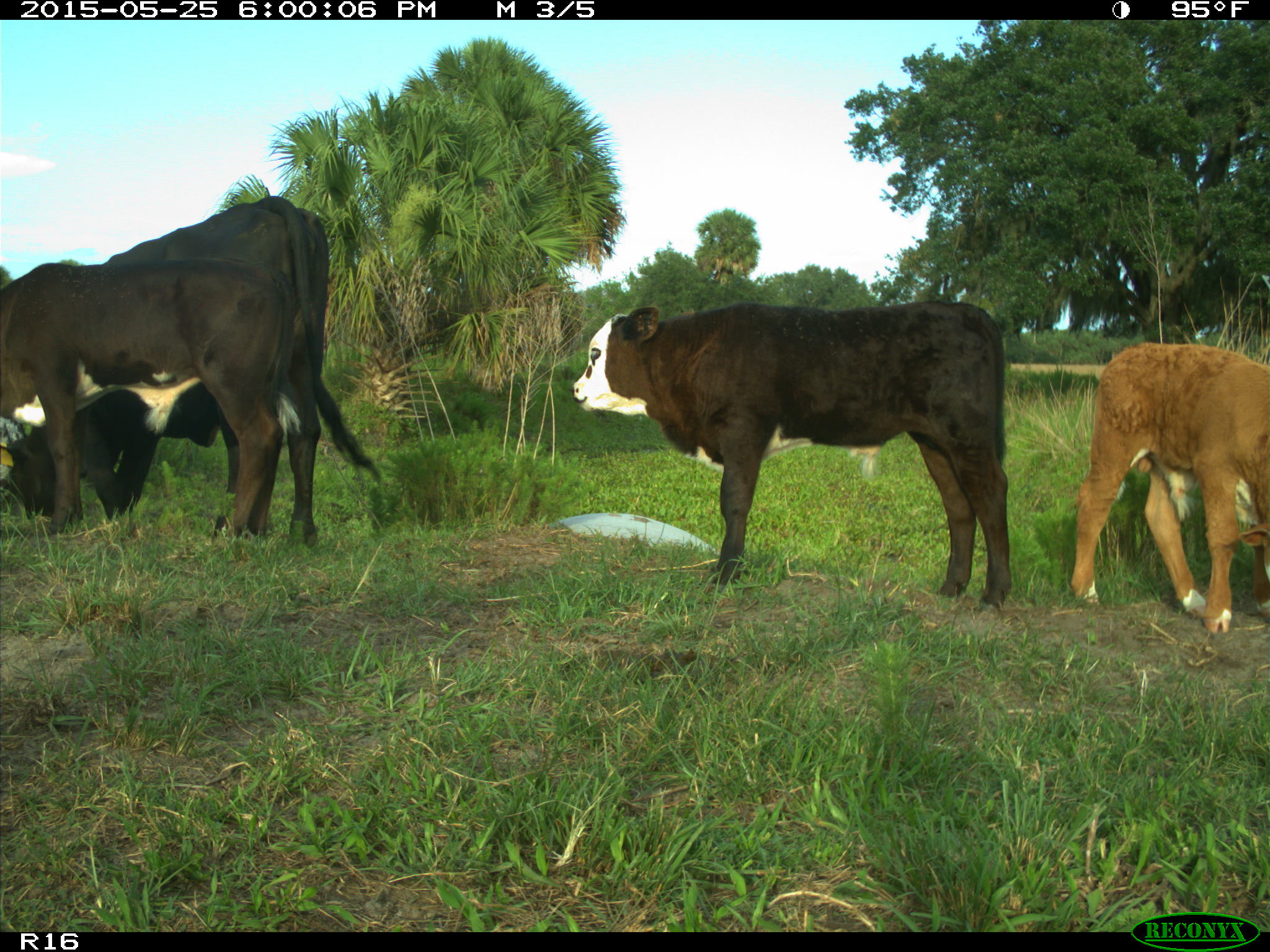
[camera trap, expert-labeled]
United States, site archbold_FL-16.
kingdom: Animalia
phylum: Chordata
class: Mammalia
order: Artiodactyla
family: Bovidae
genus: Bos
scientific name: Bos taurus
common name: domestic cow